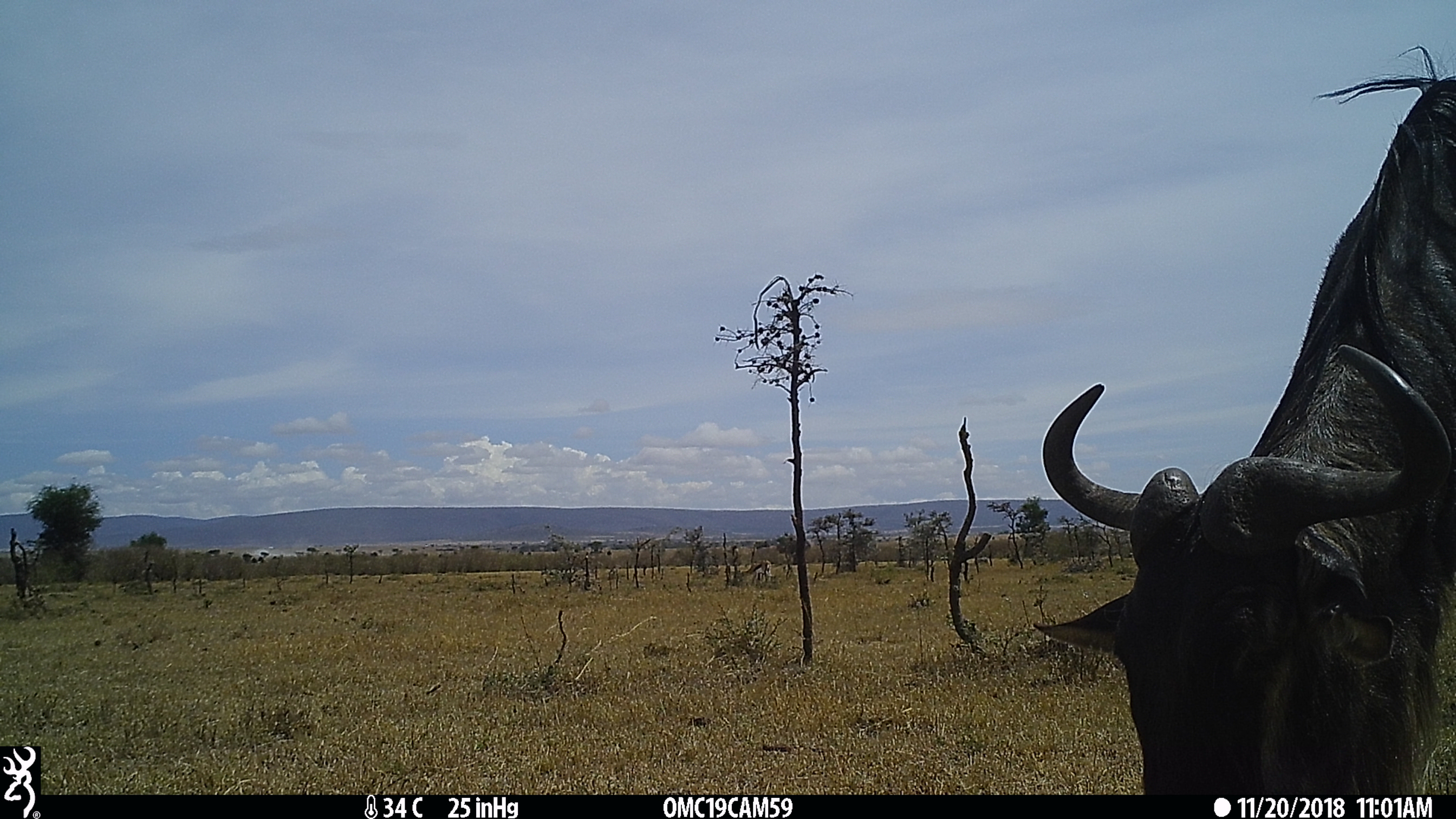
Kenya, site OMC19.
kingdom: Animalia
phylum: Chordata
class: Mammalia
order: Artiodactyla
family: Bovidae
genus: Connochaetes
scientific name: Connochaetes taurinus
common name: blue wildebeest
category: wildebeest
Wildebeest (blue wildebeest) (Connochaetes taurinus).